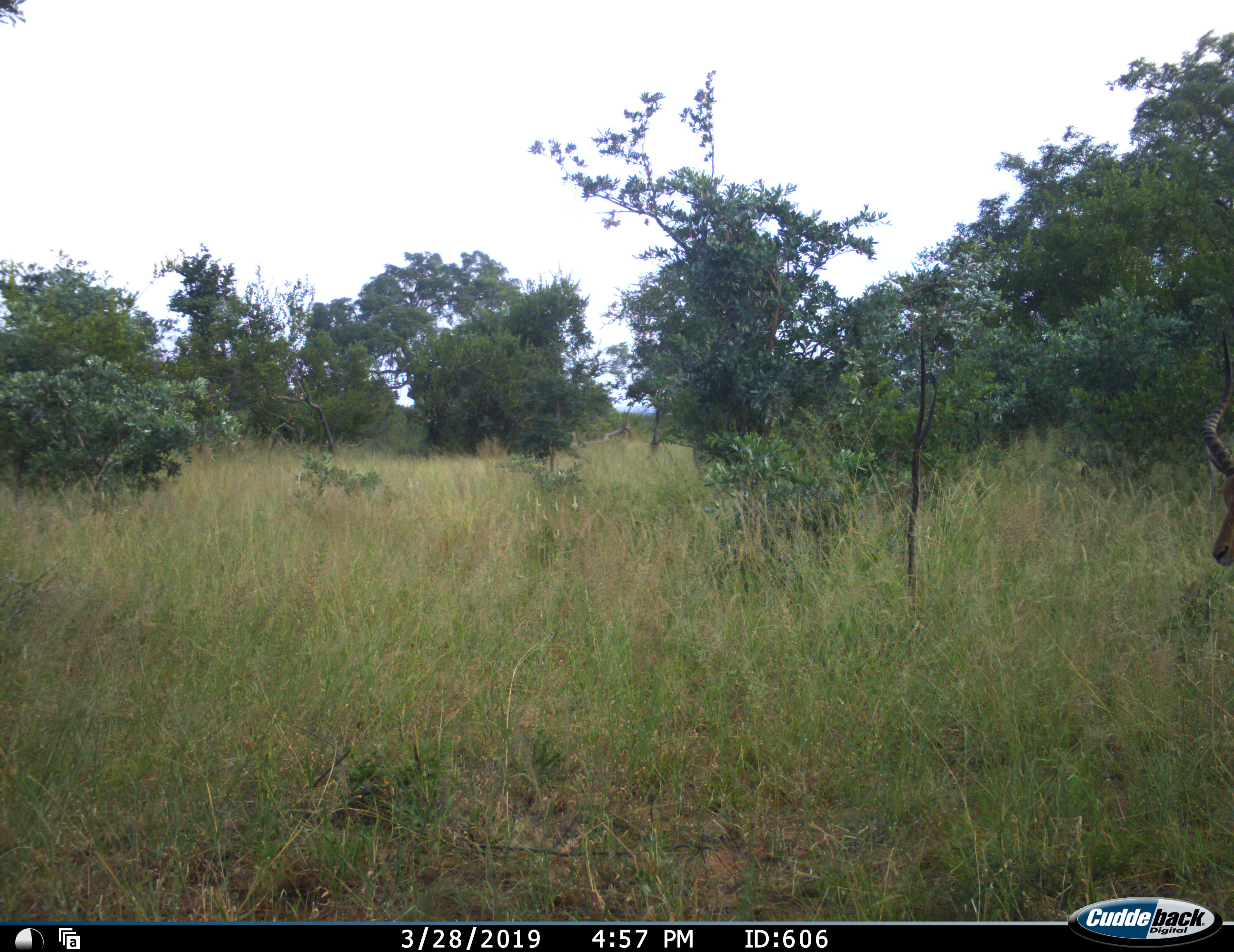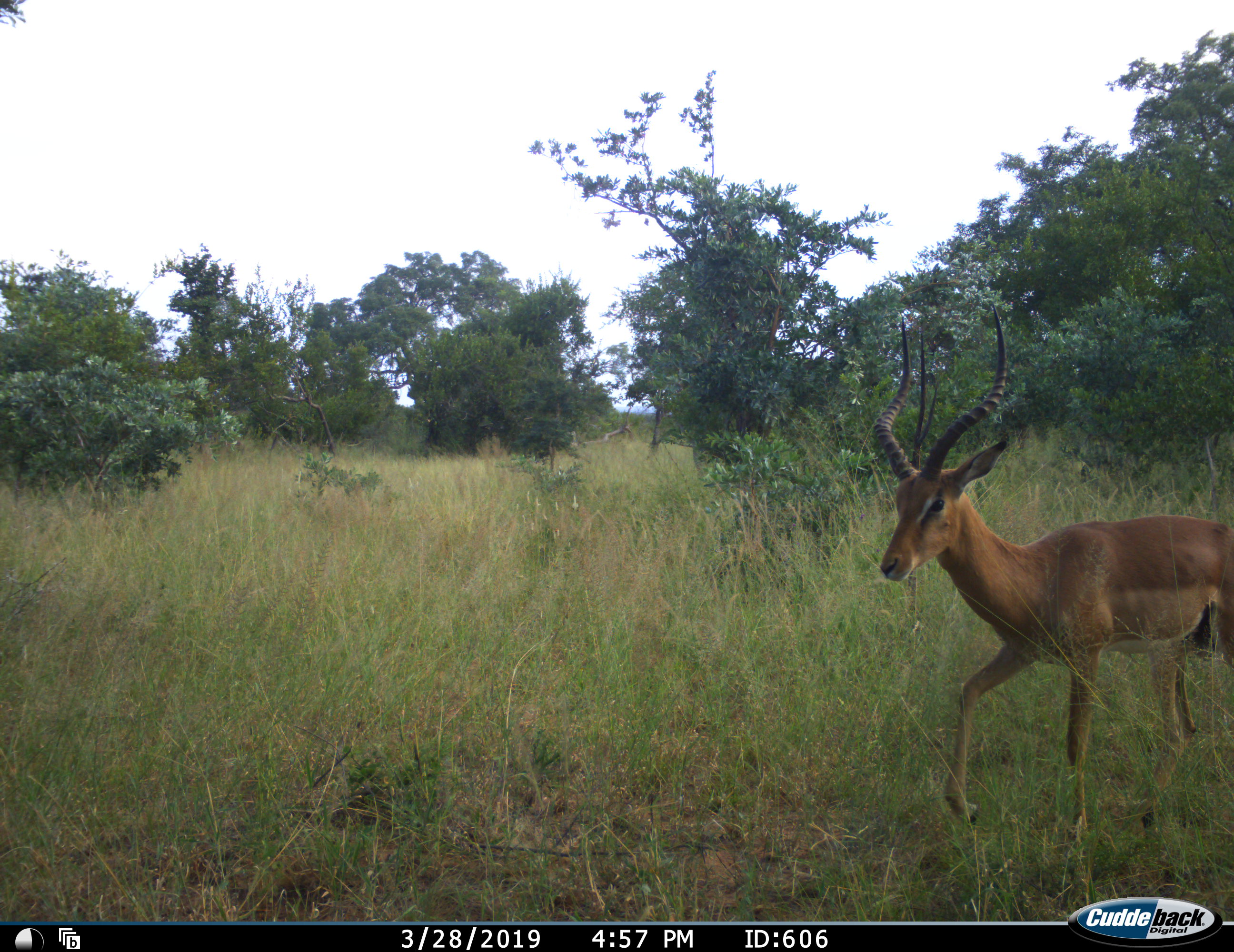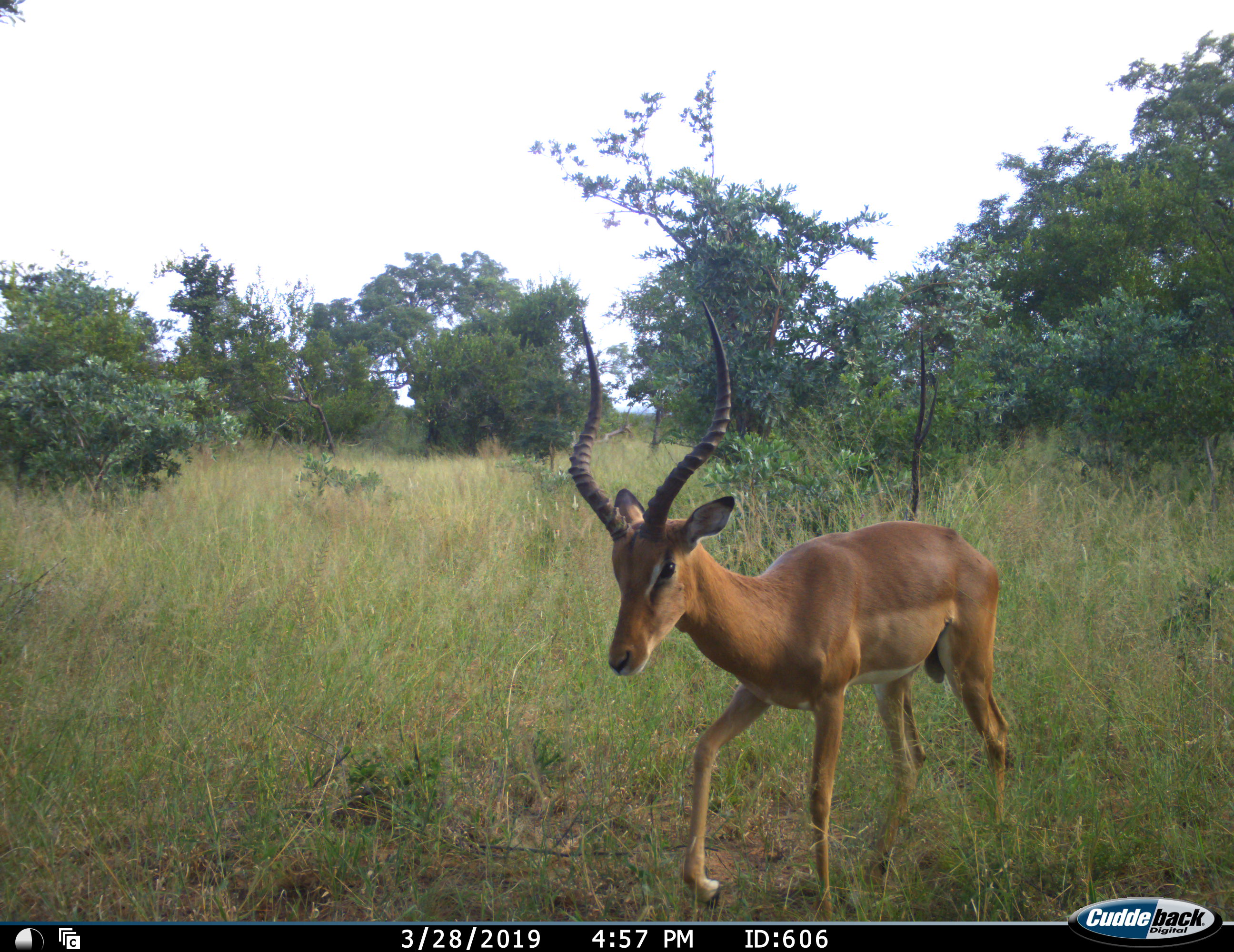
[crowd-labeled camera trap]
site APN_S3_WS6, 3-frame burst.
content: unidentified animal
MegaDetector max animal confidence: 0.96